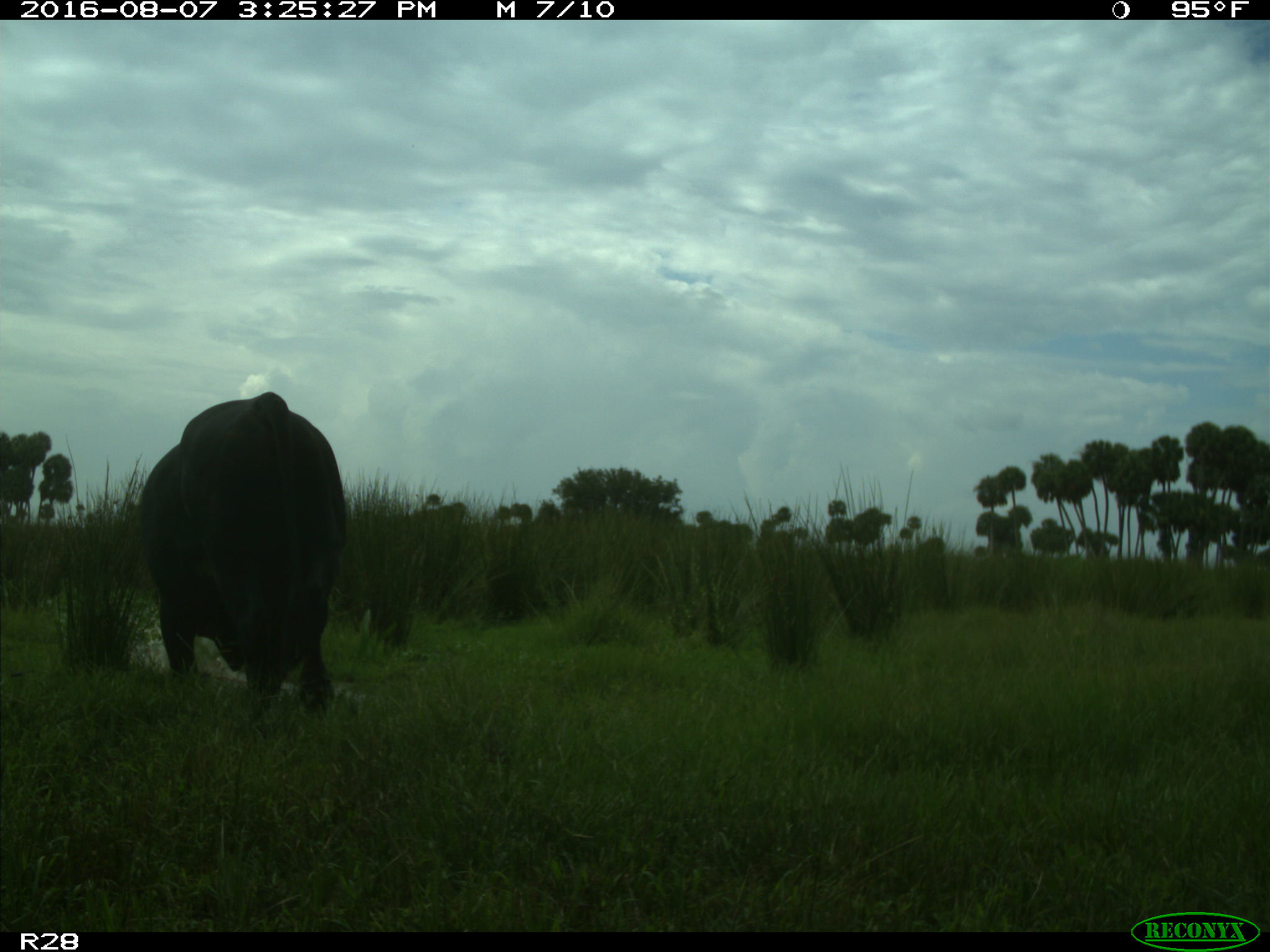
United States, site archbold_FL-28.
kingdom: Animalia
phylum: Chordata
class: Mammalia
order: Artiodactyla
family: Bovidae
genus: Bos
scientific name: Bos taurus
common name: domestic cow